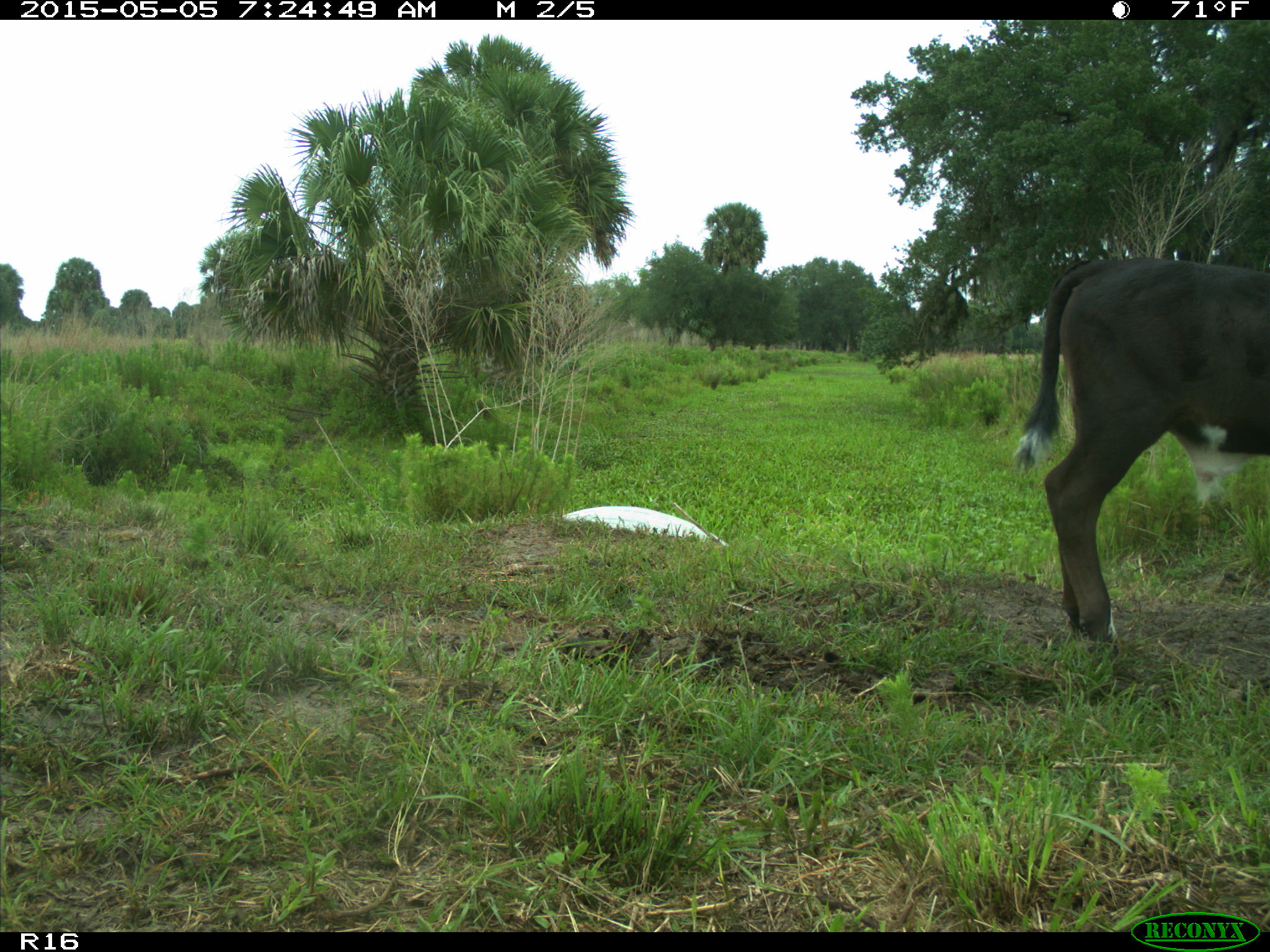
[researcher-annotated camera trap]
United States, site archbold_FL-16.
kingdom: Animalia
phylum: Chordata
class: Mammalia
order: Artiodactyla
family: Bovidae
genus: Bos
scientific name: Bos taurus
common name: domestic cow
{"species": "Bos taurus (domestic cow)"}